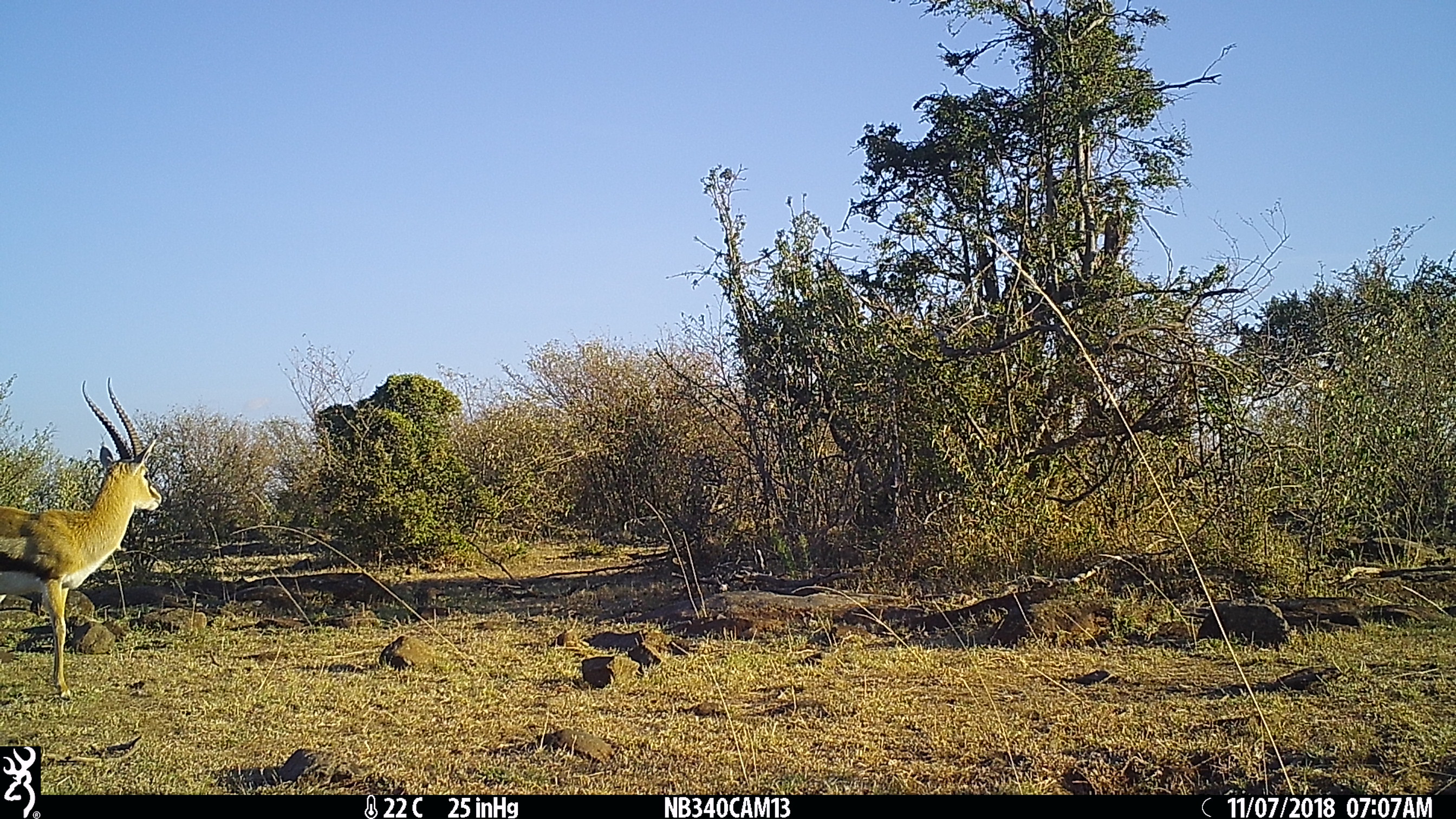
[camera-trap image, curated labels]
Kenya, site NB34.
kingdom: Animalia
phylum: Chordata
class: Mammalia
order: Artiodactyla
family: Bovidae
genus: Eudorcas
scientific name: Eudorcas thomsonii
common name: thomon's gazelle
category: gazelle thomsons